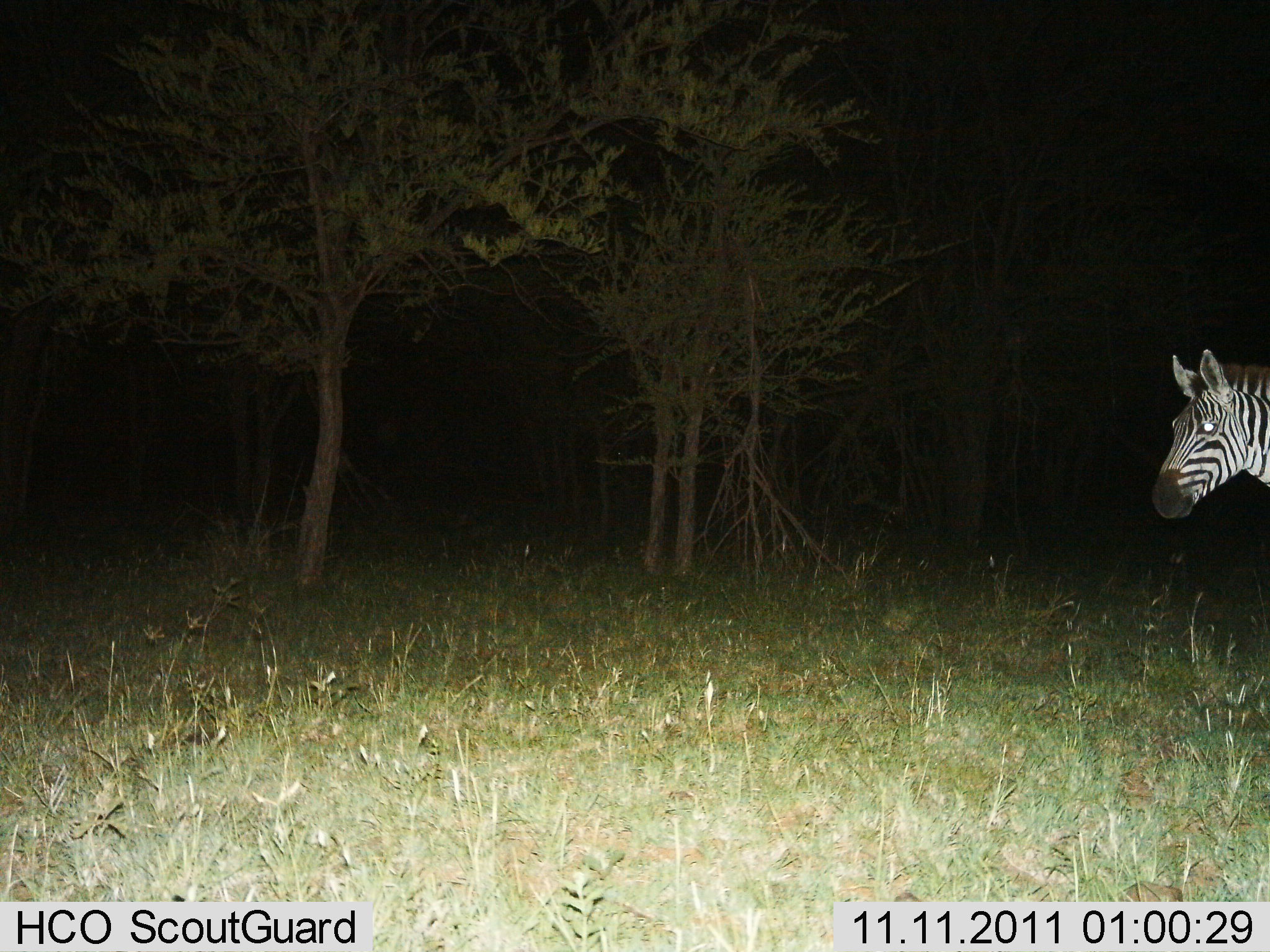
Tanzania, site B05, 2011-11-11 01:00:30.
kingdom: Animalia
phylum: Chordata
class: Mammalia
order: Perissodactyla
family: Equidae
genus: Equus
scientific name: Equus quagga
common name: plains zebra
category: zebra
Zebra (plains zebra) (Equus quagga), count 1. Behavior (volunteer vote fractions): standing 92%, resting 0%, moving 15%, interacting 0%. Young present (vote fraction): 0%. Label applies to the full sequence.